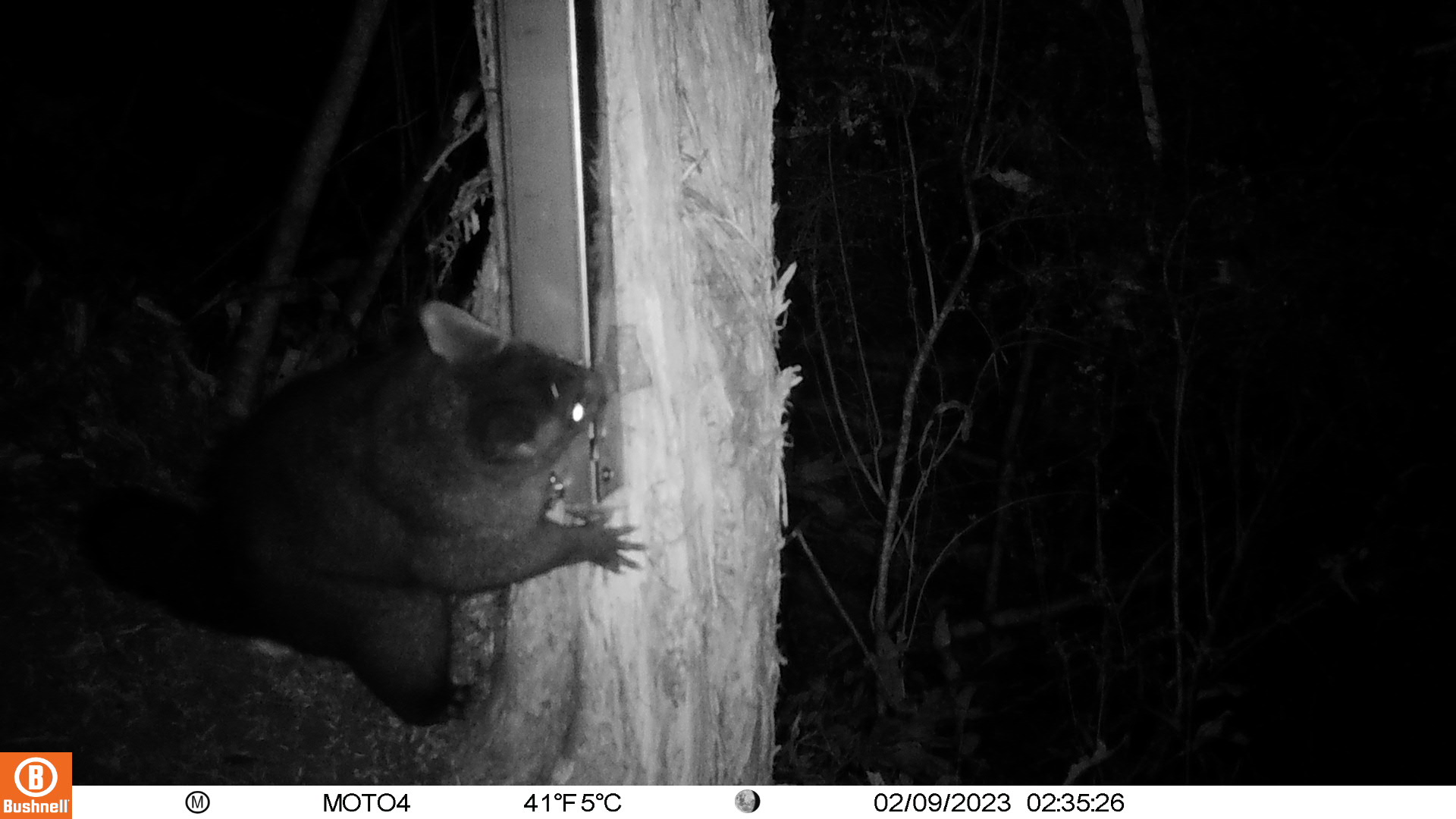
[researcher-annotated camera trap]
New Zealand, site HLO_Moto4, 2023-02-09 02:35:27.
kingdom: Animalia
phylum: Chordata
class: Mammalia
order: Diprotodontia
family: Phalangeridae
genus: Trichosurus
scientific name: Trichosurus vulpecula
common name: common brushtail possum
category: possum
Possum (common brushtail possum) (Trichosurus vulpecula).